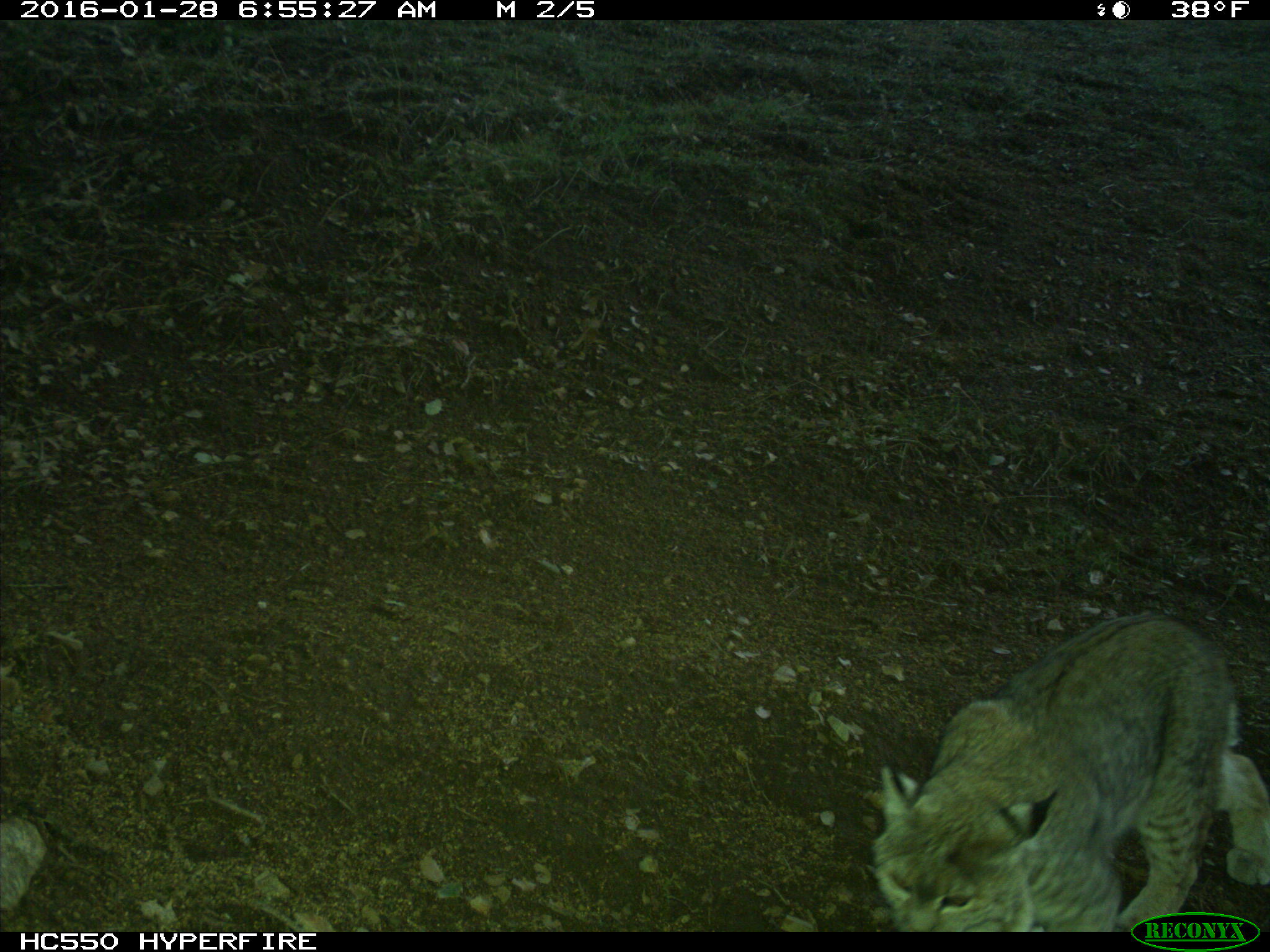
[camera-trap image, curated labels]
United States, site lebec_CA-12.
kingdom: Animalia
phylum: Chordata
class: Mammalia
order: Carnivora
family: Felidae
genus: Lynx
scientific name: Lynx rufus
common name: bobcat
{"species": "Lynx rufus (bobcat)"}